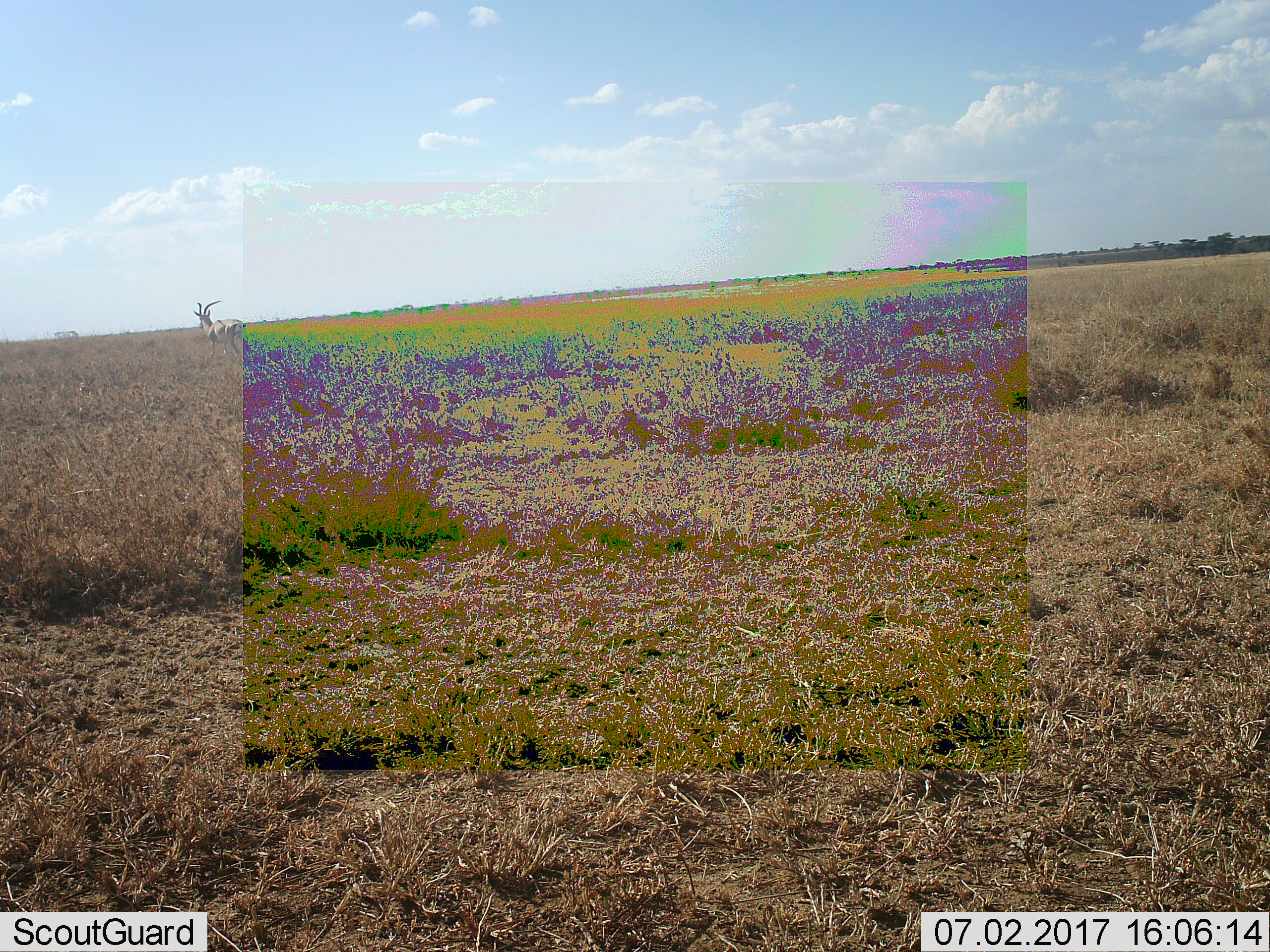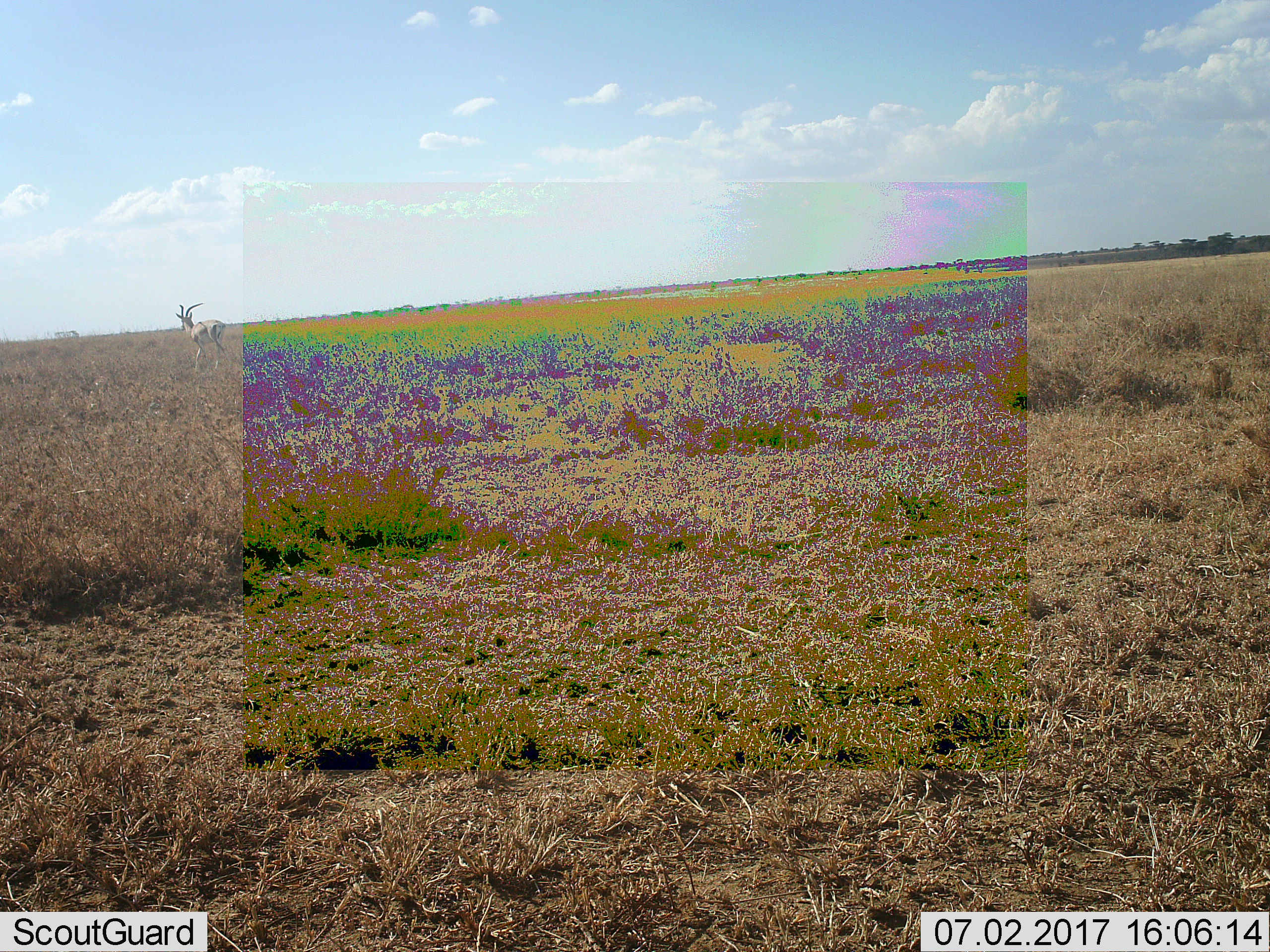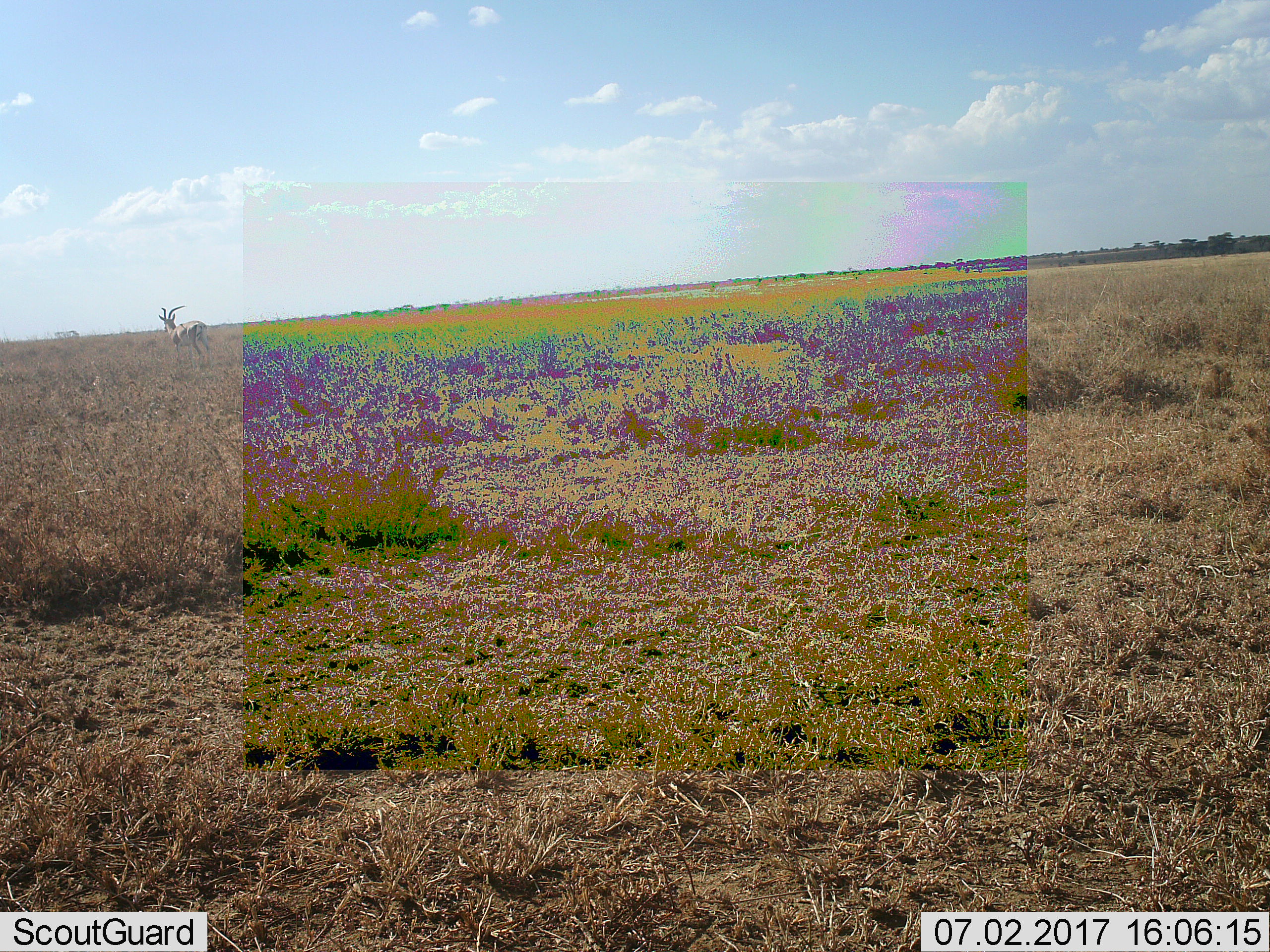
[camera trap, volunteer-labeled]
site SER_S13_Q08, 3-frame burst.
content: unidentified animal